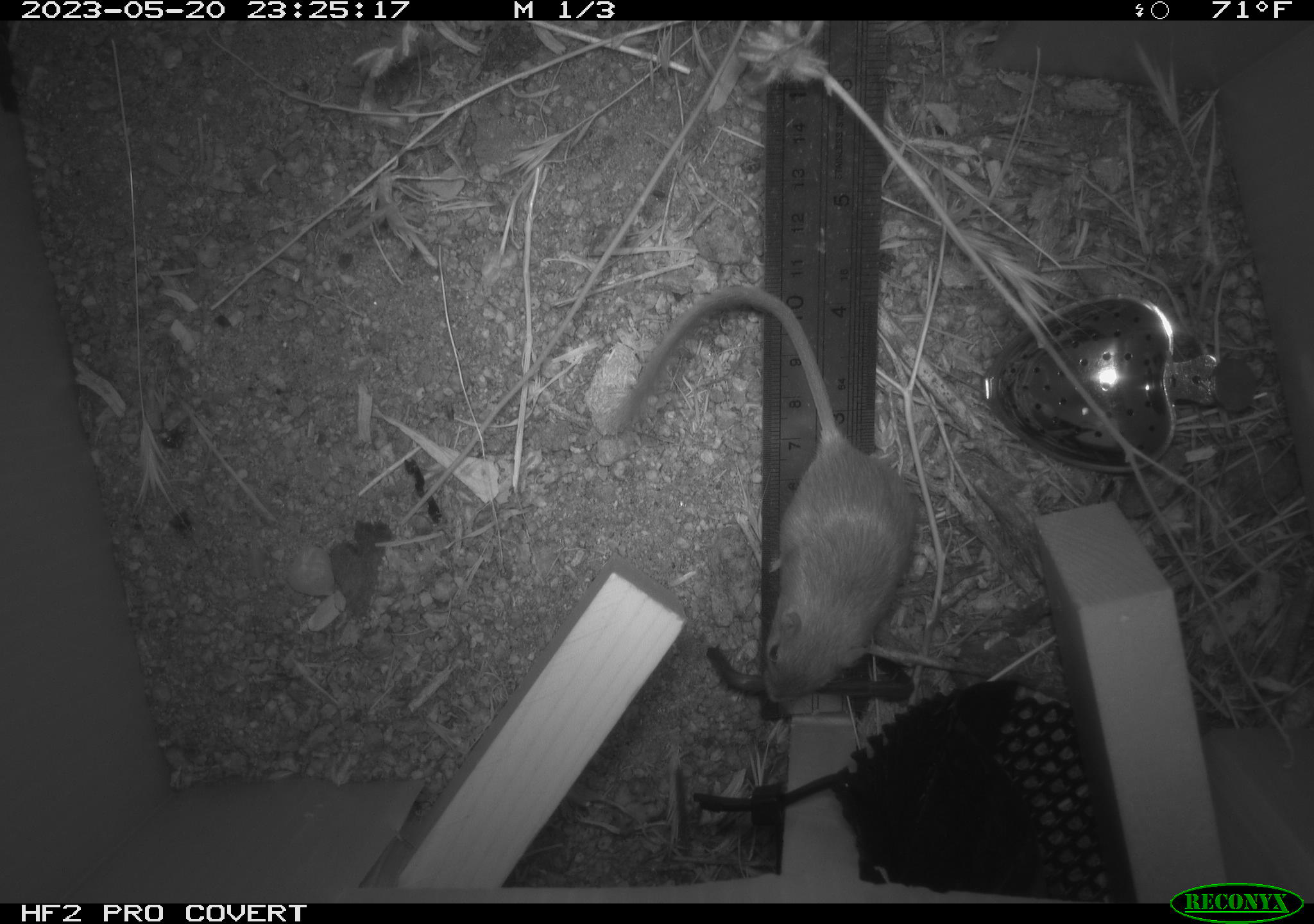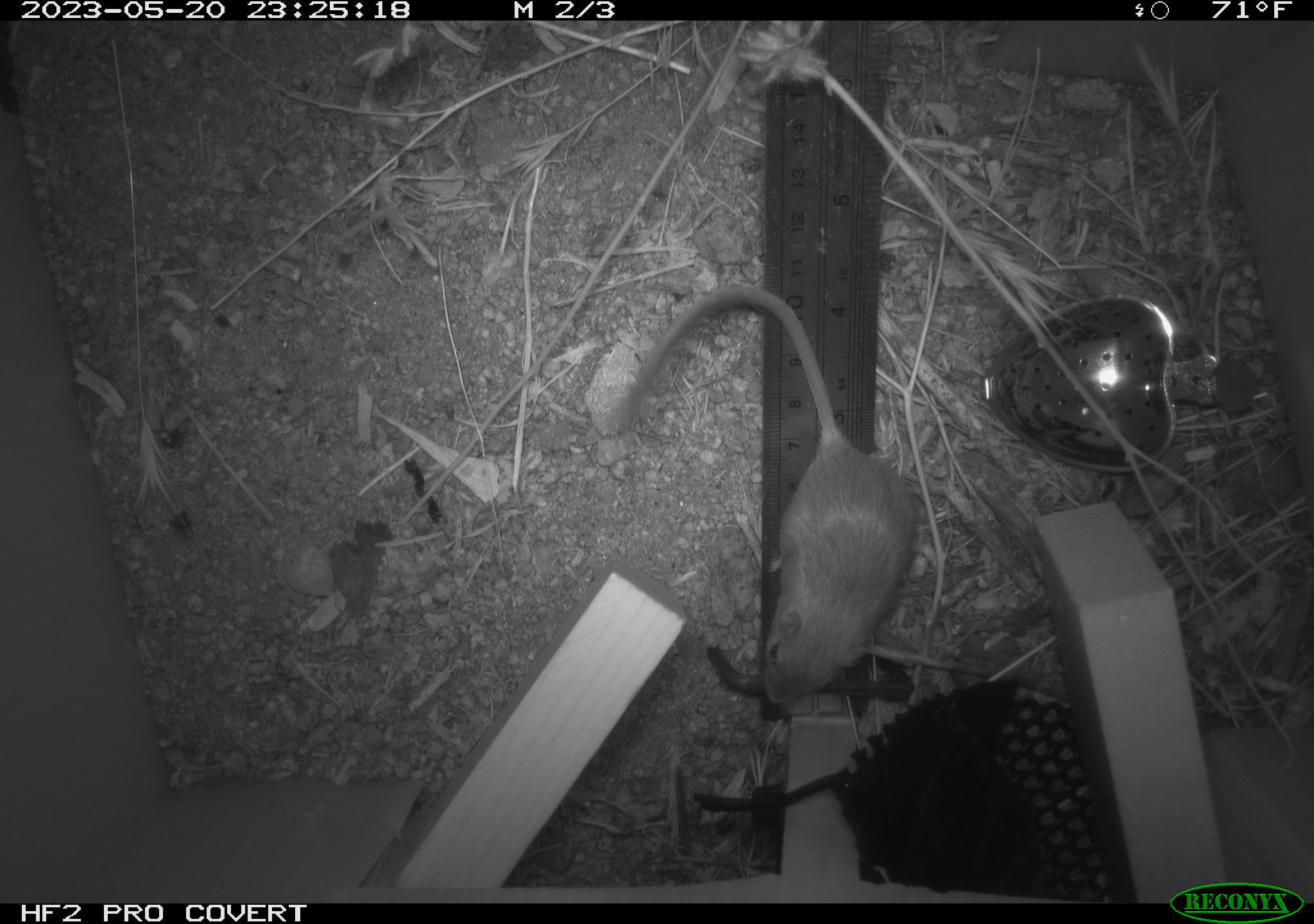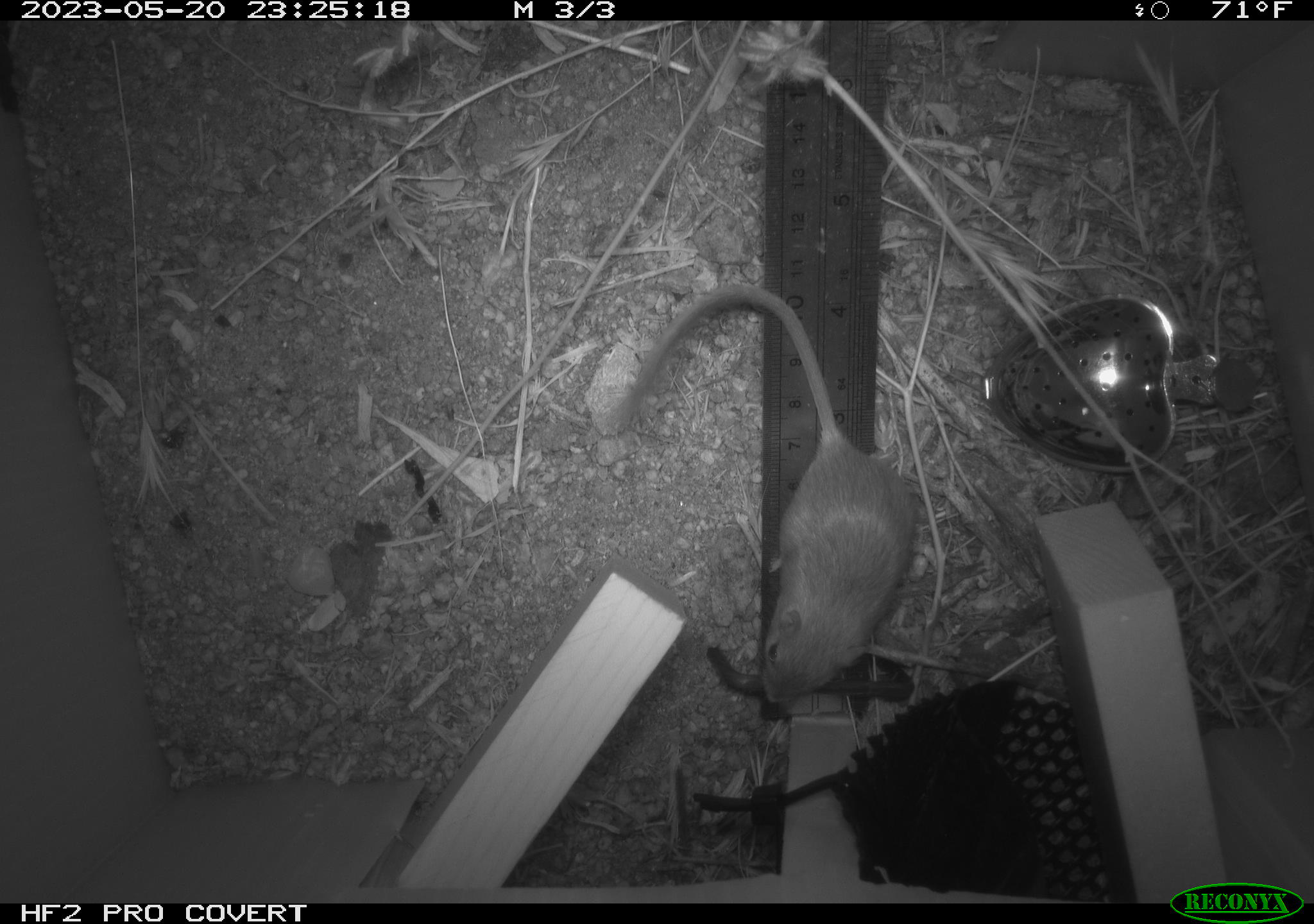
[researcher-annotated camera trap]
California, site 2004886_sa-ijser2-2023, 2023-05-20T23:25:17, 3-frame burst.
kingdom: Animalia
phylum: Chordata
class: Mammalia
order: Rodentia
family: Heteromyidae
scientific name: Heteromyidae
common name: kangaroo rats and pocket mice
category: heteromyidae family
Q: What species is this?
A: Heteromyidae family (kangaroo rats and pocket mice) (Heteromyidae).